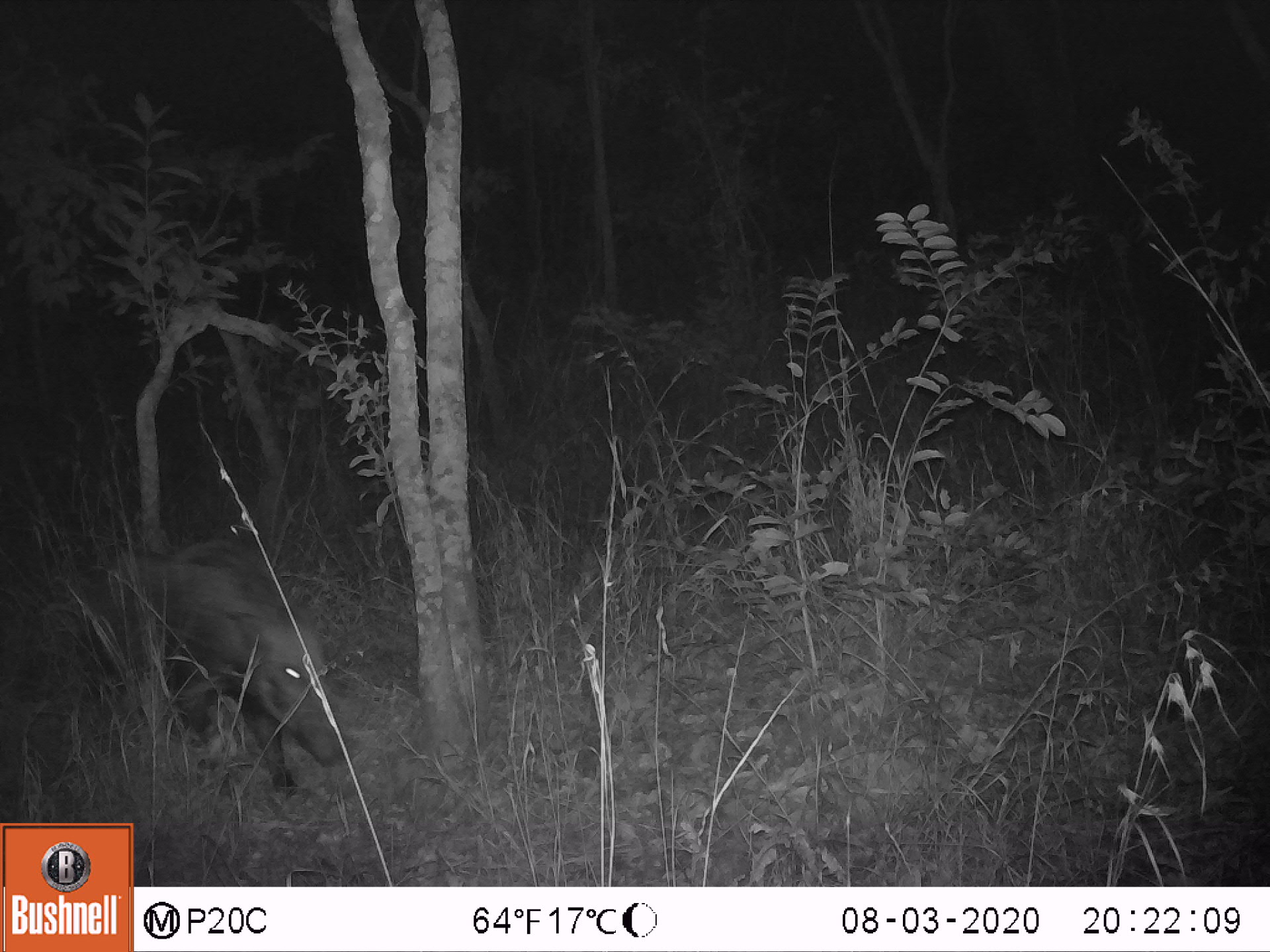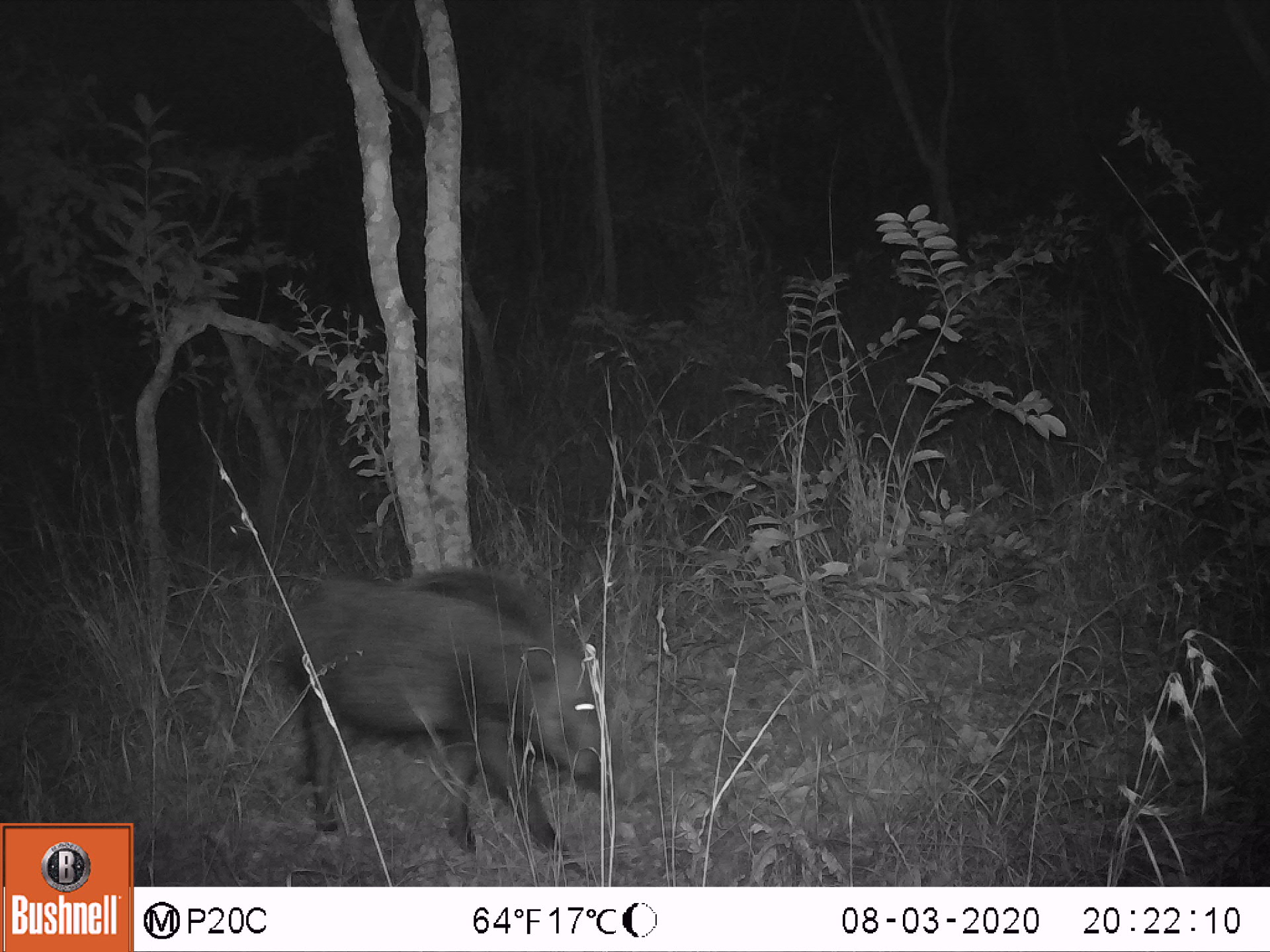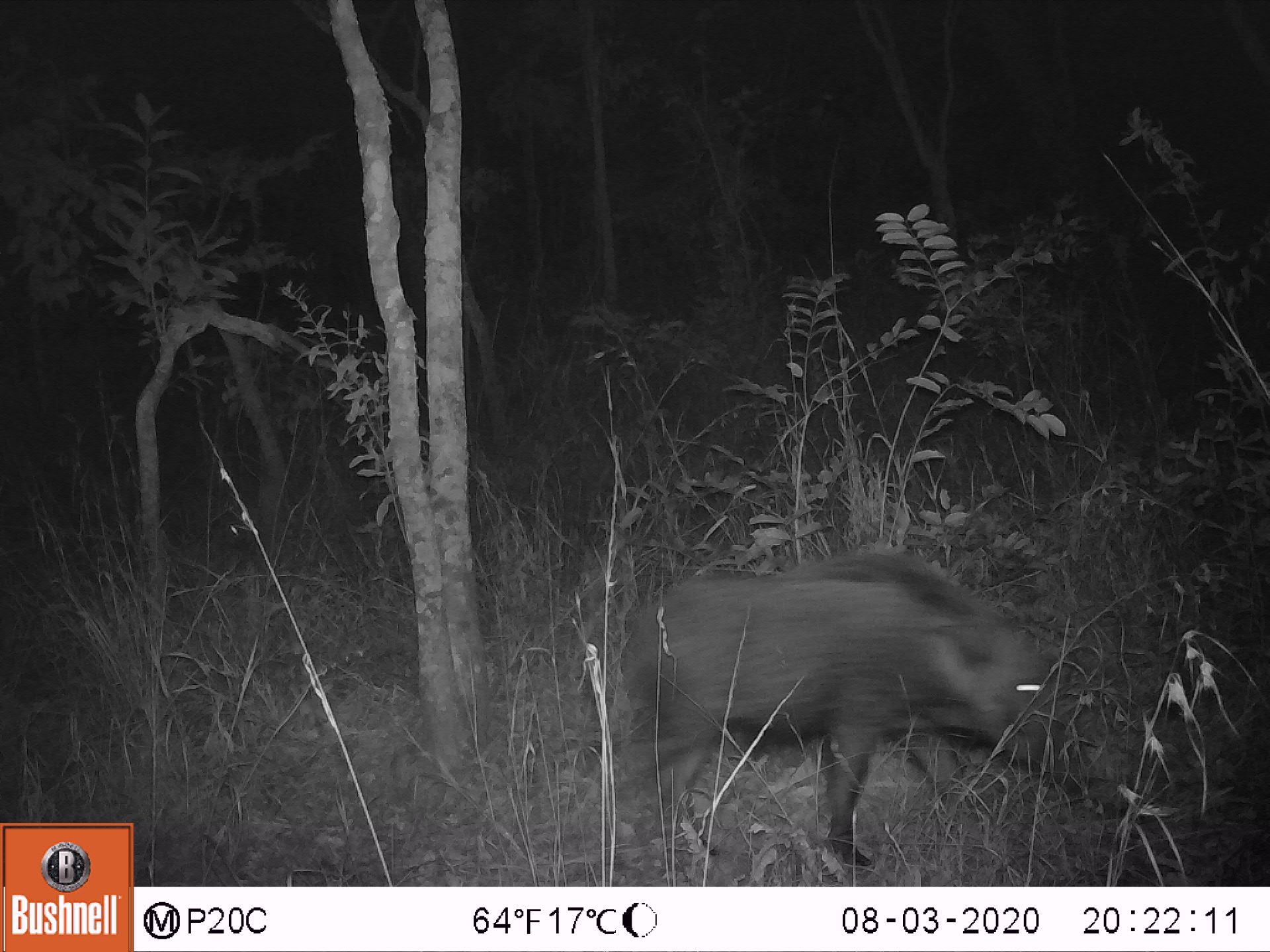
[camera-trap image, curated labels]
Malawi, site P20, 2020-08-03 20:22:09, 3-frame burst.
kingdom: Animalia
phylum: Chordata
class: Mammalia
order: Artiodactyla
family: Suidae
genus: Potamochoerus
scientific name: Potamochoerus larvatus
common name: bushpig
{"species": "bushpig (Potamochoerus larvatus)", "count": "1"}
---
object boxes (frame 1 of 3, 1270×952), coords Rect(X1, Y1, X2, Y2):
bushpig: Rect(101, 549, 350, 790)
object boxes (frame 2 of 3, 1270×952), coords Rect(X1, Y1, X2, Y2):
bushpig: Rect(265, 556, 662, 873)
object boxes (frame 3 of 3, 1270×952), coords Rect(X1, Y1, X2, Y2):
bushpig: Rect(618, 542, 1053, 851)